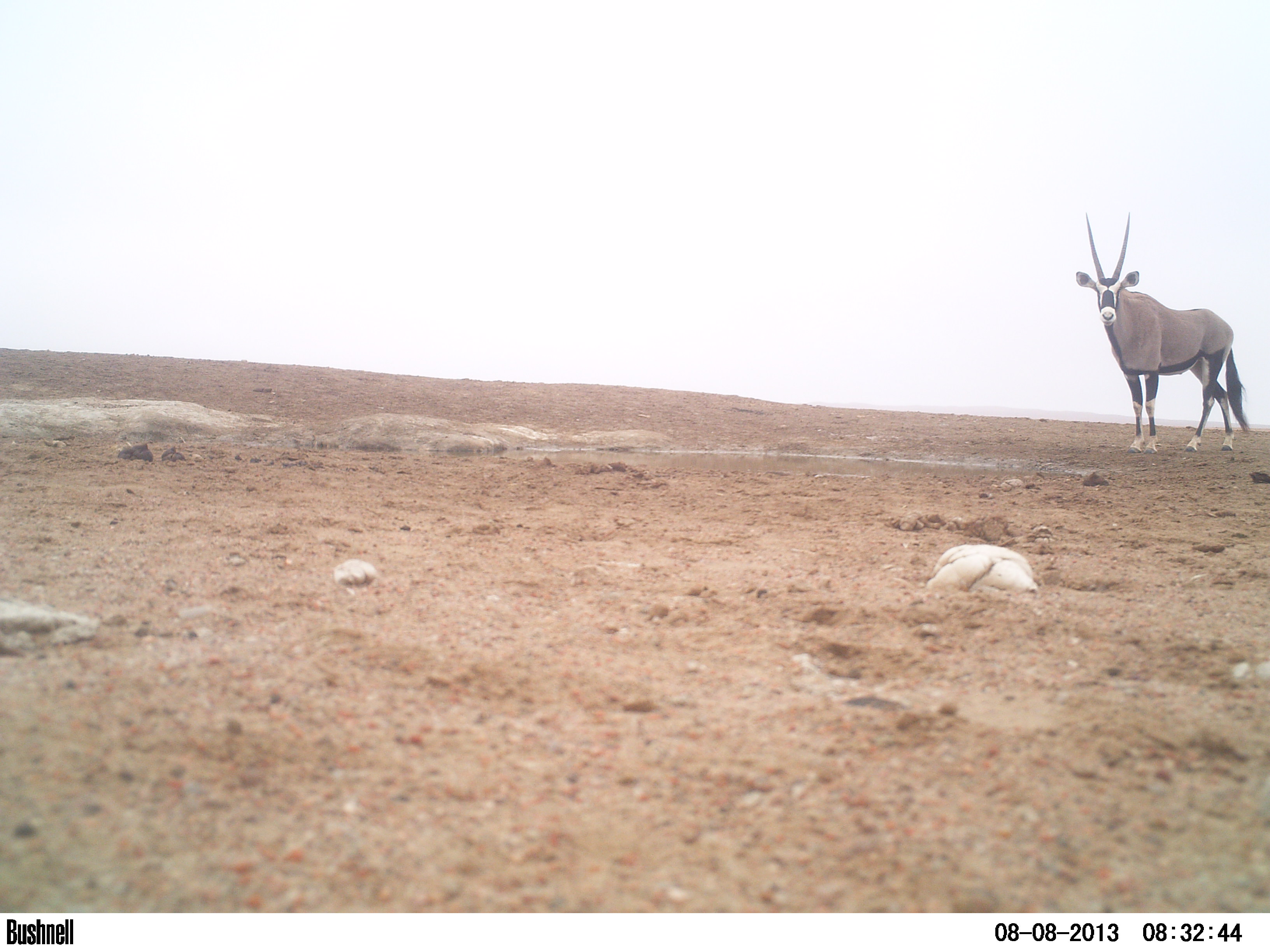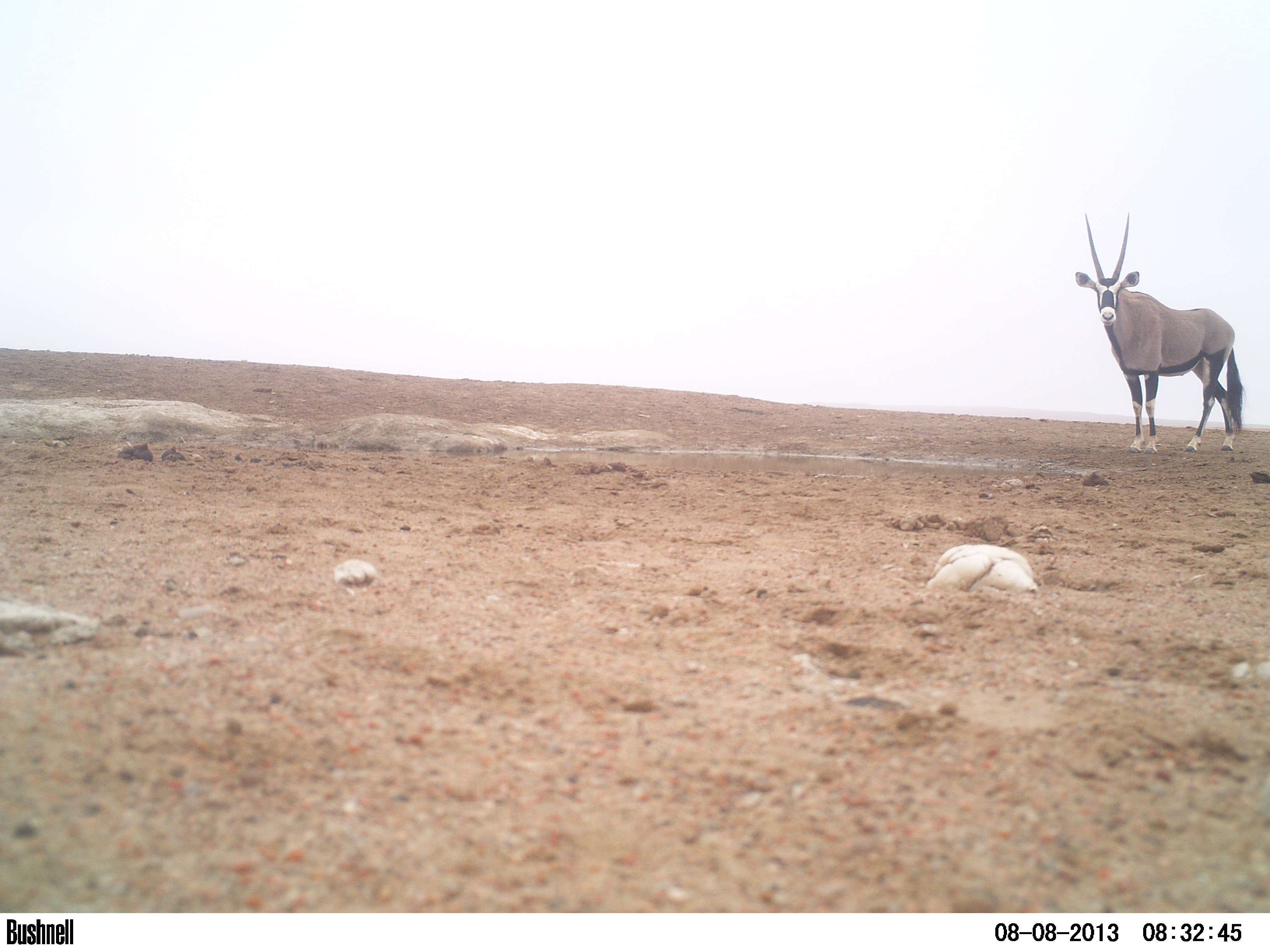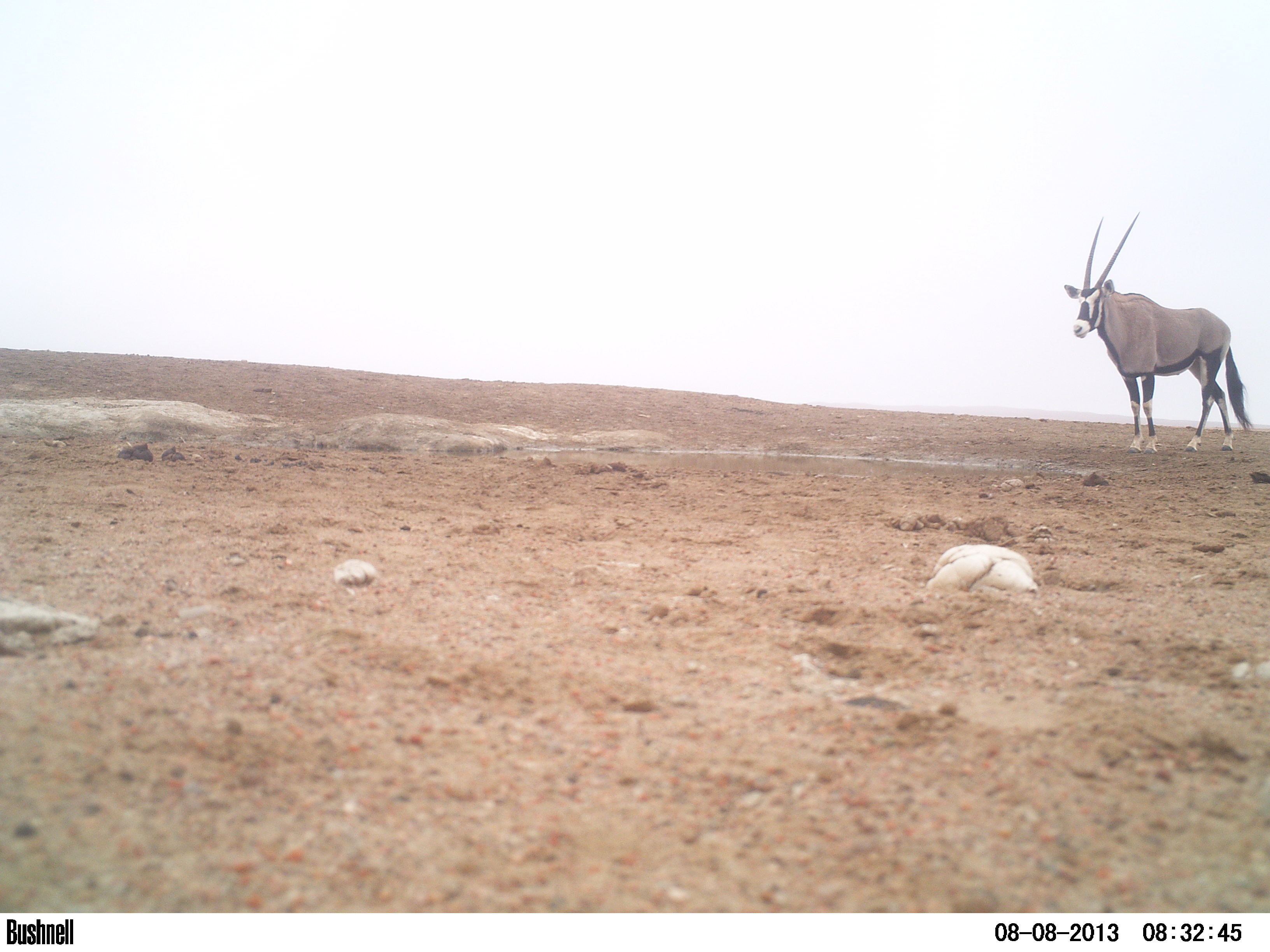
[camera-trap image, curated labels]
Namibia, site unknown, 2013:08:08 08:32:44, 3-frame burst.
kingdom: Animalia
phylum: Chordata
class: Mammalia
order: Artiodactyla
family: Bovidae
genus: Oryx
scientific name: Oryx gazella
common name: gemsbok